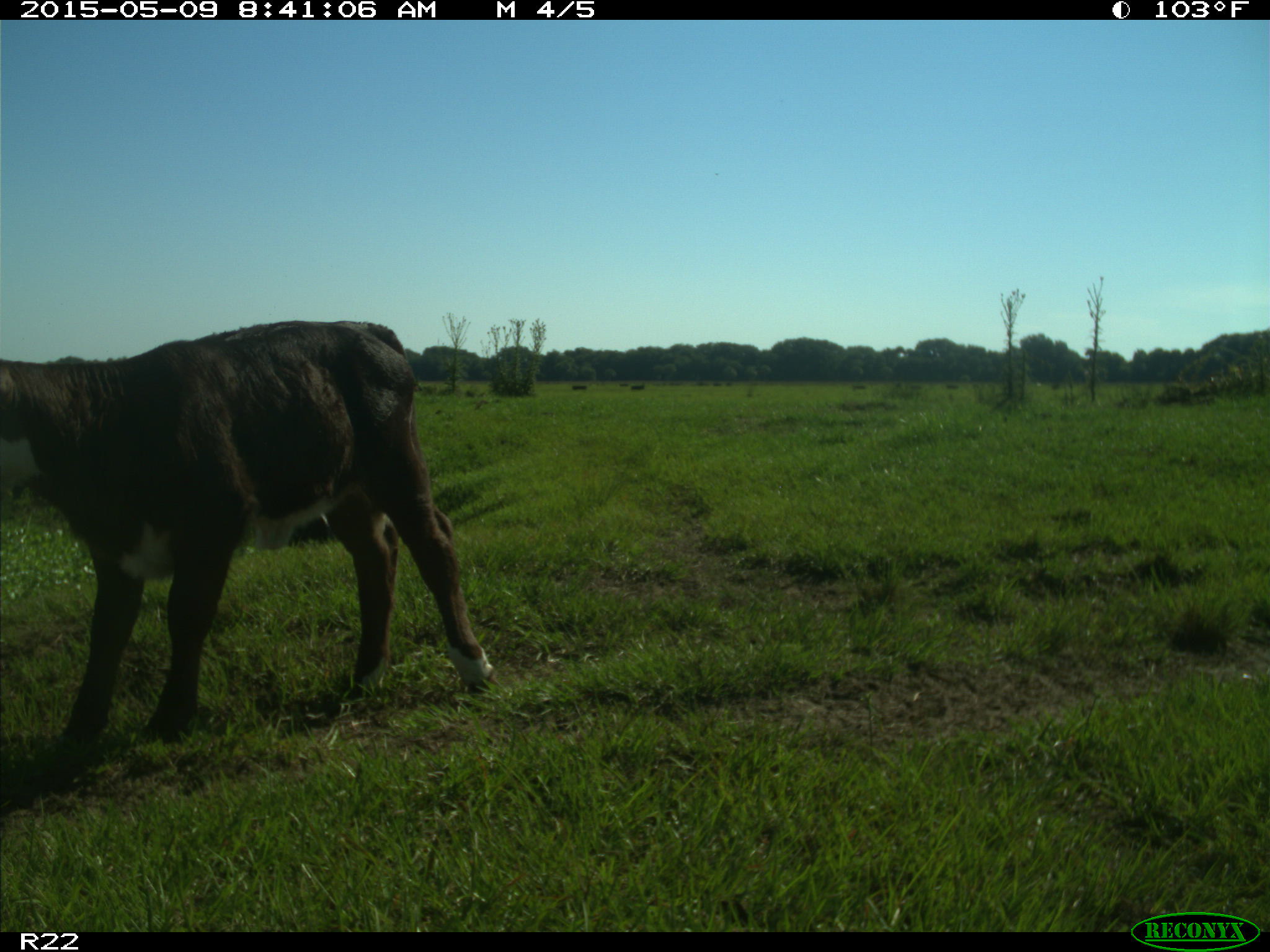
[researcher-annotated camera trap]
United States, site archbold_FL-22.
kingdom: Animalia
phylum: Chordata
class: Mammalia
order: Artiodactyla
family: Bovidae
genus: Bos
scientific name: Bos taurus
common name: domestic cow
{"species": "Bos taurus (domestic cow)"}